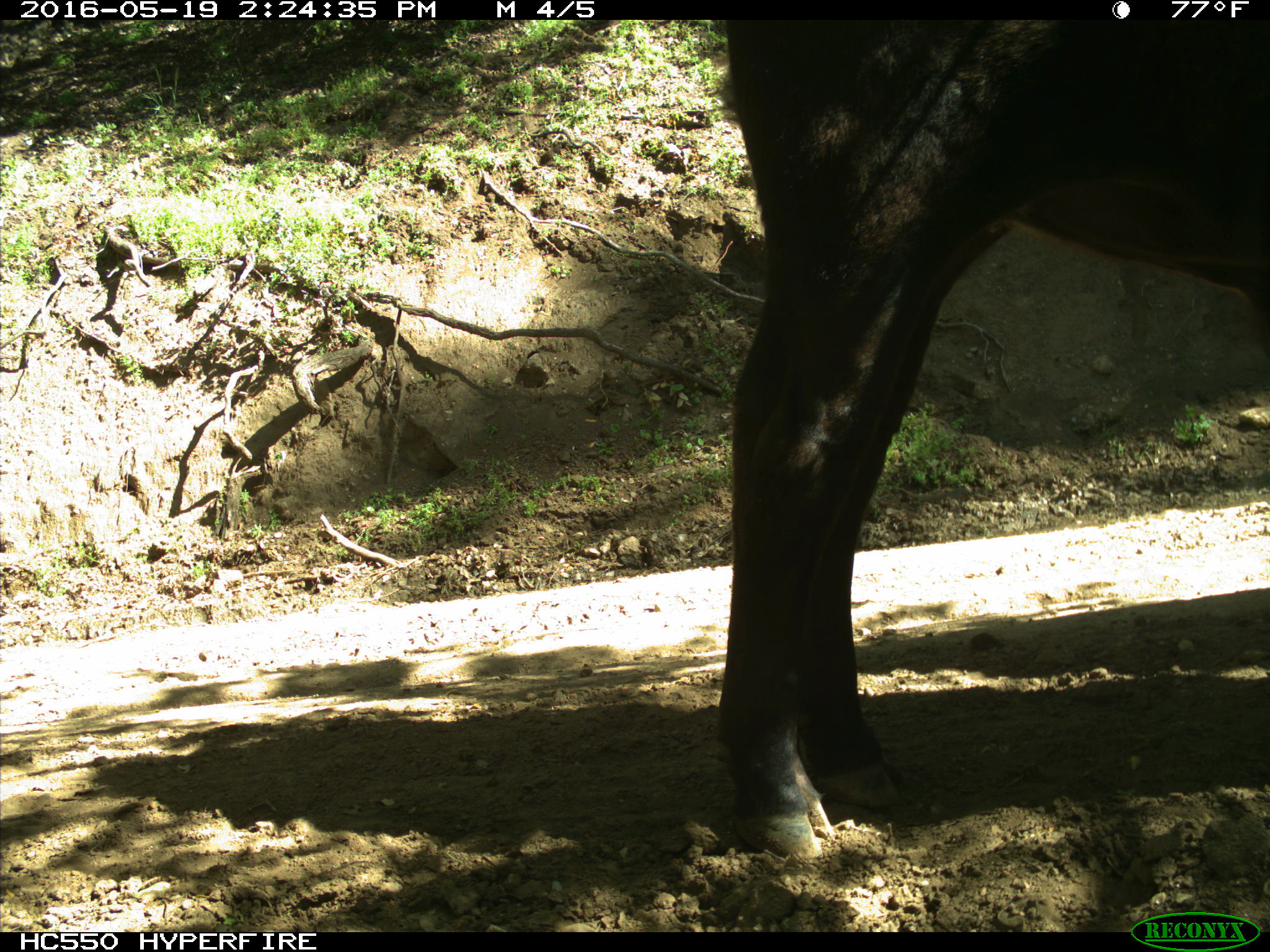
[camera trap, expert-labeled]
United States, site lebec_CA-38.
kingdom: Animalia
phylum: Chordata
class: Mammalia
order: Artiodactyla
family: Bovidae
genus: Bos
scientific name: Bos taurus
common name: domestic cow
Bos taurus (domestic cow).